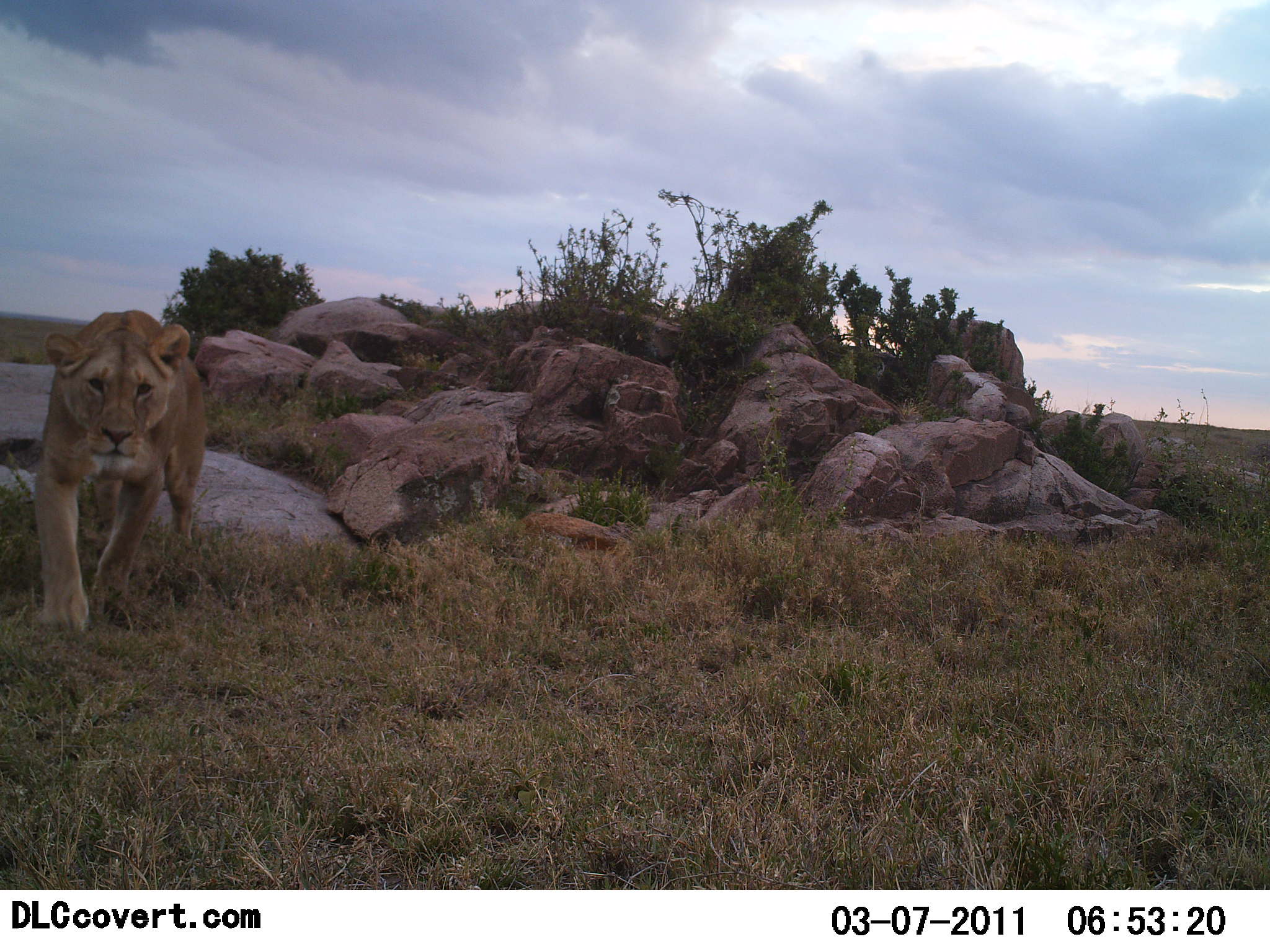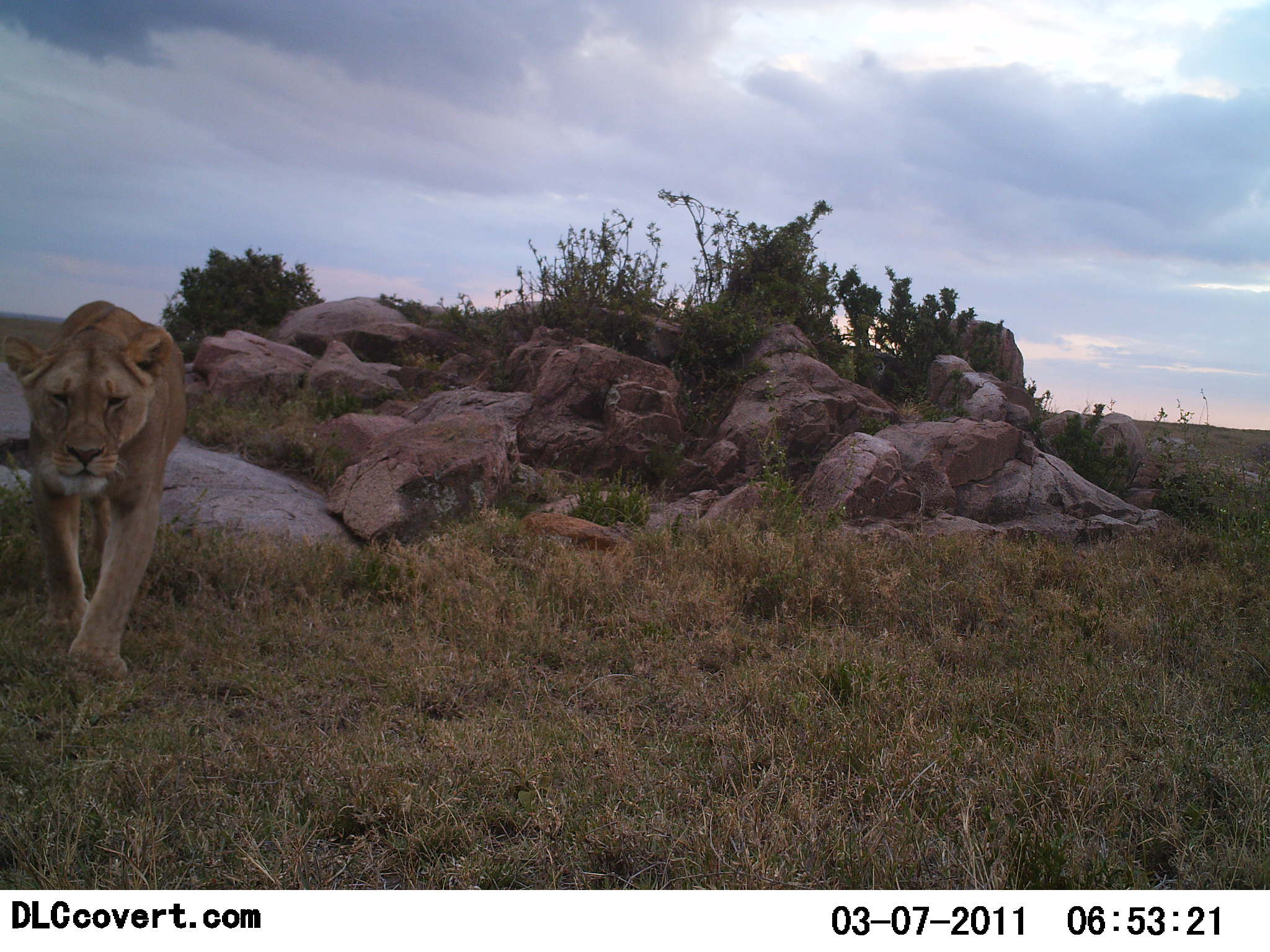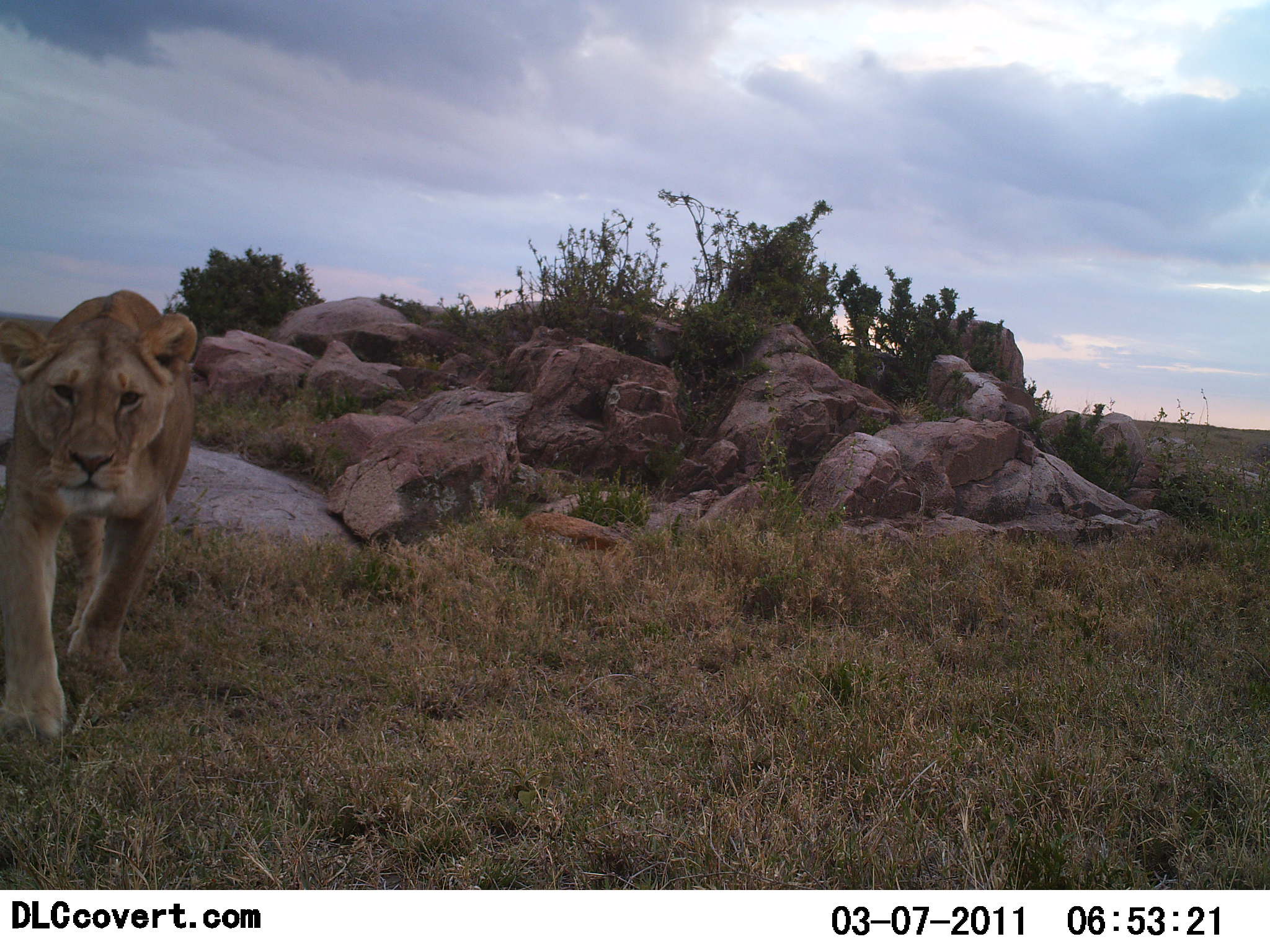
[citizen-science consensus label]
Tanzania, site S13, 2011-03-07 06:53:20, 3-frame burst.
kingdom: Animalia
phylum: Chordata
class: Mammalia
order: Carnivora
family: Felidae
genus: Panthera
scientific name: Panthera leo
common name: lion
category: lionfemale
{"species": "lionfemale (lion) (Panthera leo)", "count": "1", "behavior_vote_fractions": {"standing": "0%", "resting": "0%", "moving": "100%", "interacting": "7%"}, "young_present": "0%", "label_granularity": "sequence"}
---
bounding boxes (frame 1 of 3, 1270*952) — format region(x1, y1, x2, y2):
animal: region(34, 309, 208, 634); region(926, 316, 1024, 389)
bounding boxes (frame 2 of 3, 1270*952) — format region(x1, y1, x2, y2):
animal: region(0, 301, 188, 686); region(935, 317, 1026, 390)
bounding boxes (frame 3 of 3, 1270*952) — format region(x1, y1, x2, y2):
animal: region(0, 289, 199, 754); region(906, 316, 1026, 389)